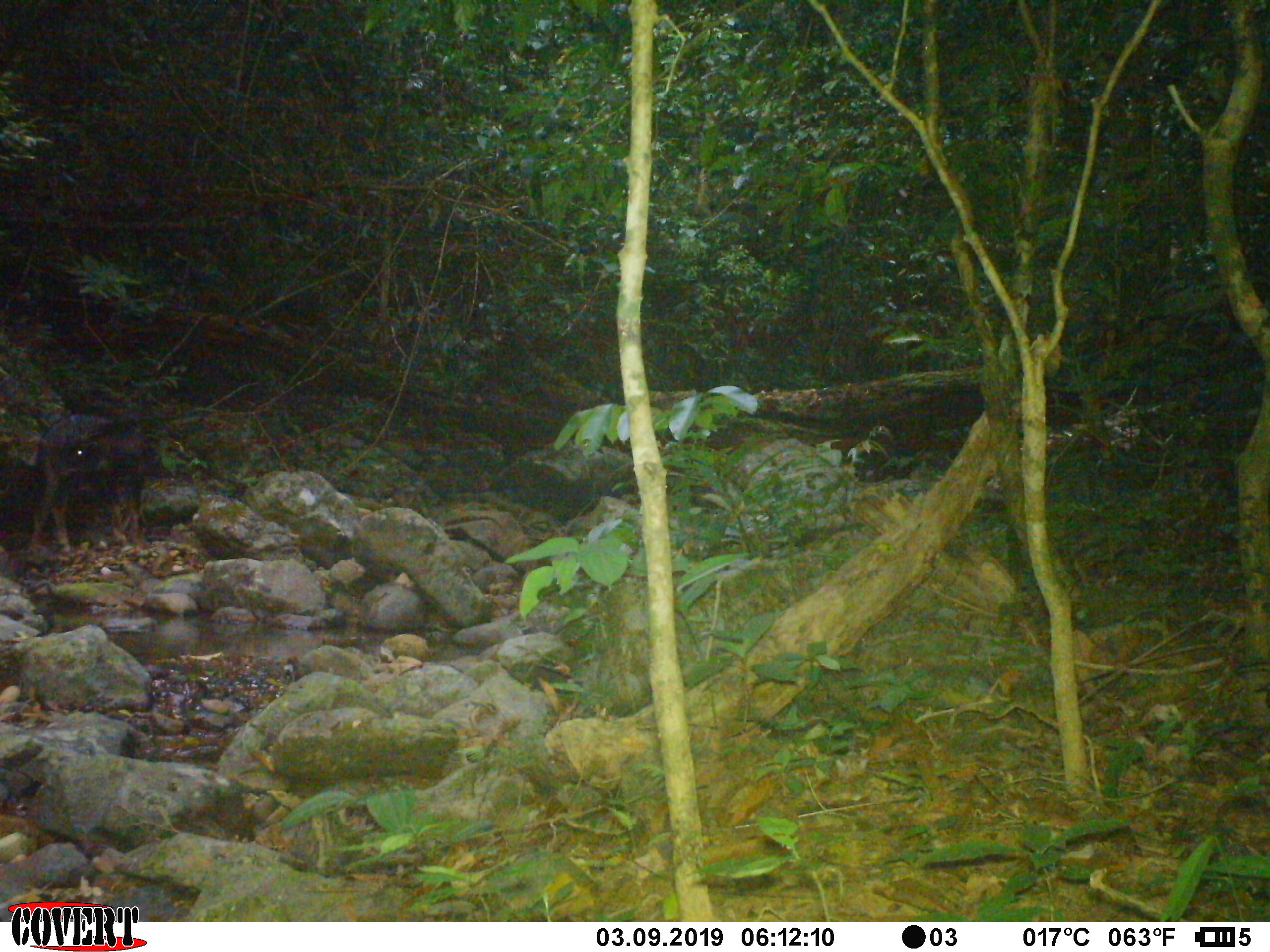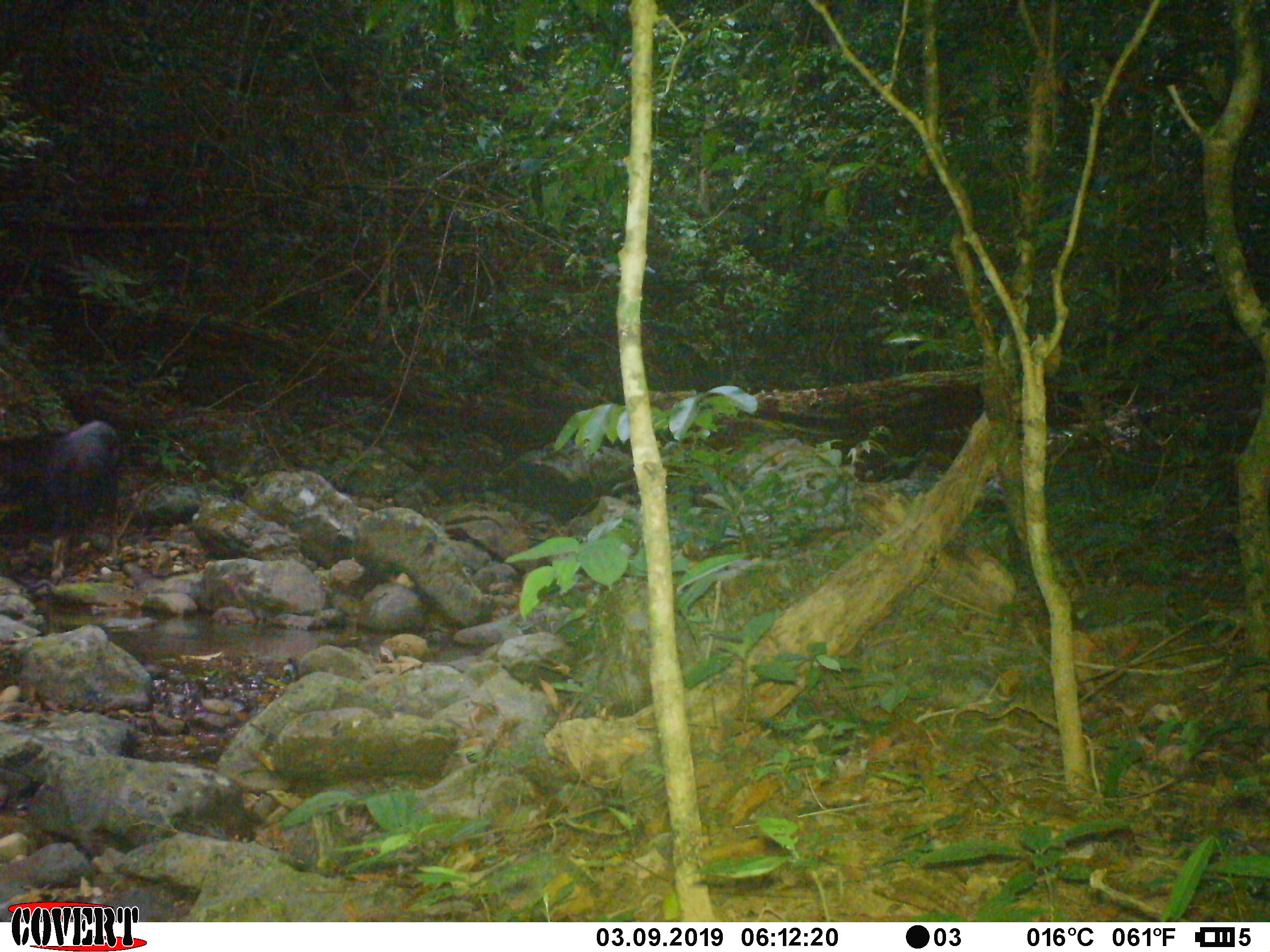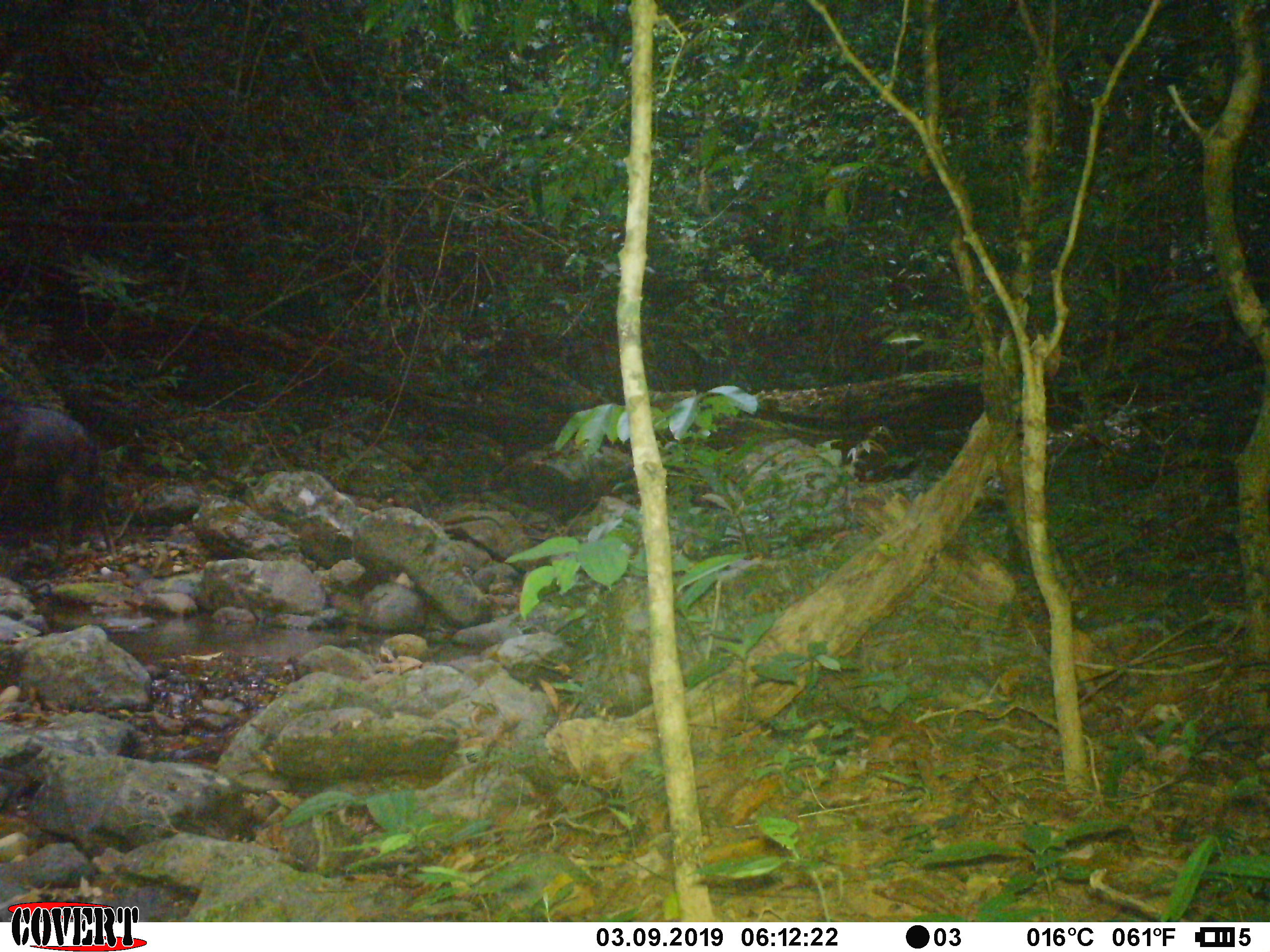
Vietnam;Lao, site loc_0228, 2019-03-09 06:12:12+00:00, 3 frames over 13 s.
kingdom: Animalia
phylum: Chordata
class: Mammalia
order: Artiodactyla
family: Bovidae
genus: Capricornis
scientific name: Capricornis sumatraensis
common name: chinese serow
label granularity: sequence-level